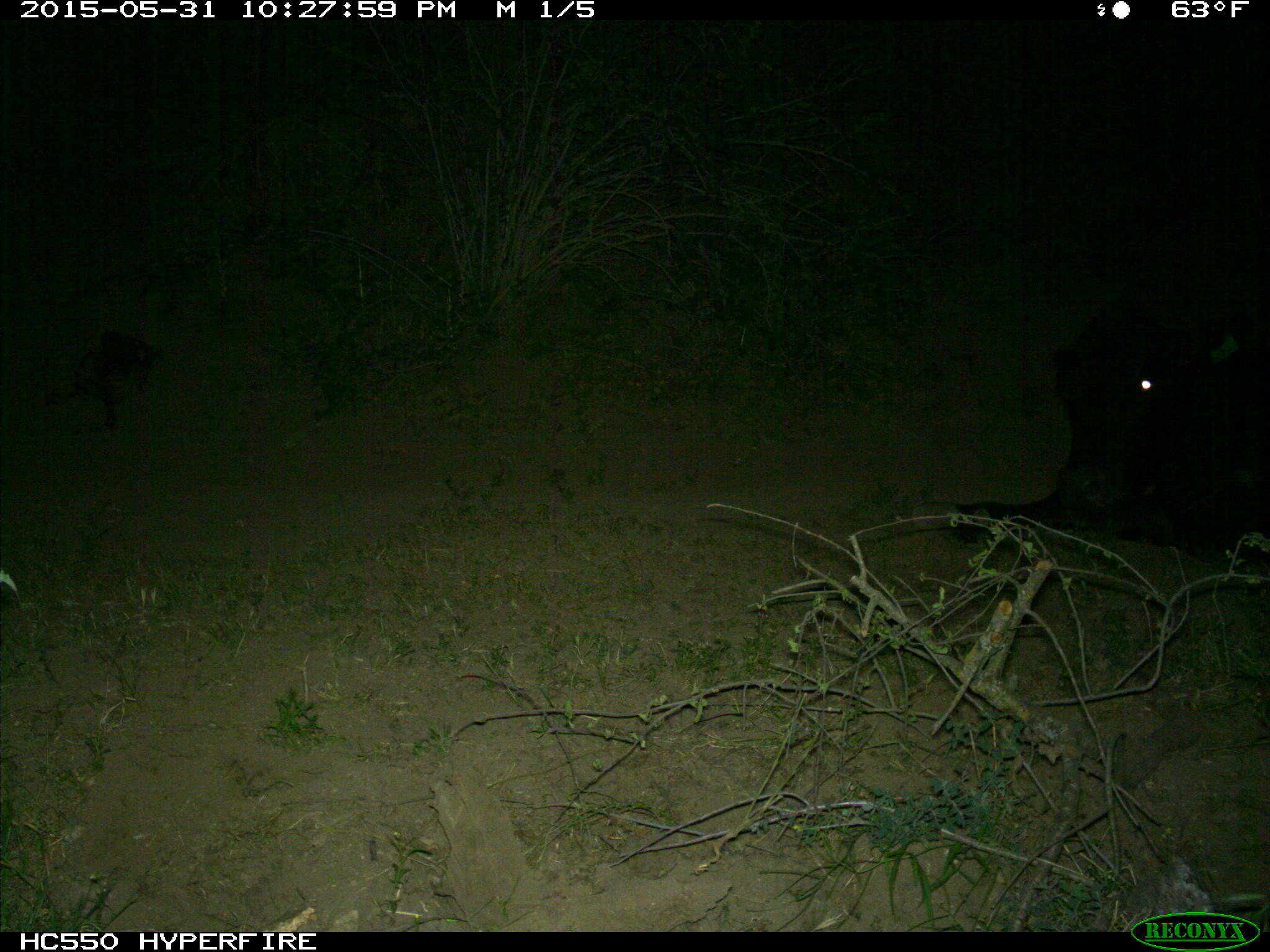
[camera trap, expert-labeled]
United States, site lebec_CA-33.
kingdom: Animalia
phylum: Chordata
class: Mammalia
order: Artiodactyla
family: Bovidae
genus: Bos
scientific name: Bos taurus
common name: domestic cow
Bos taurus (domestic cow).